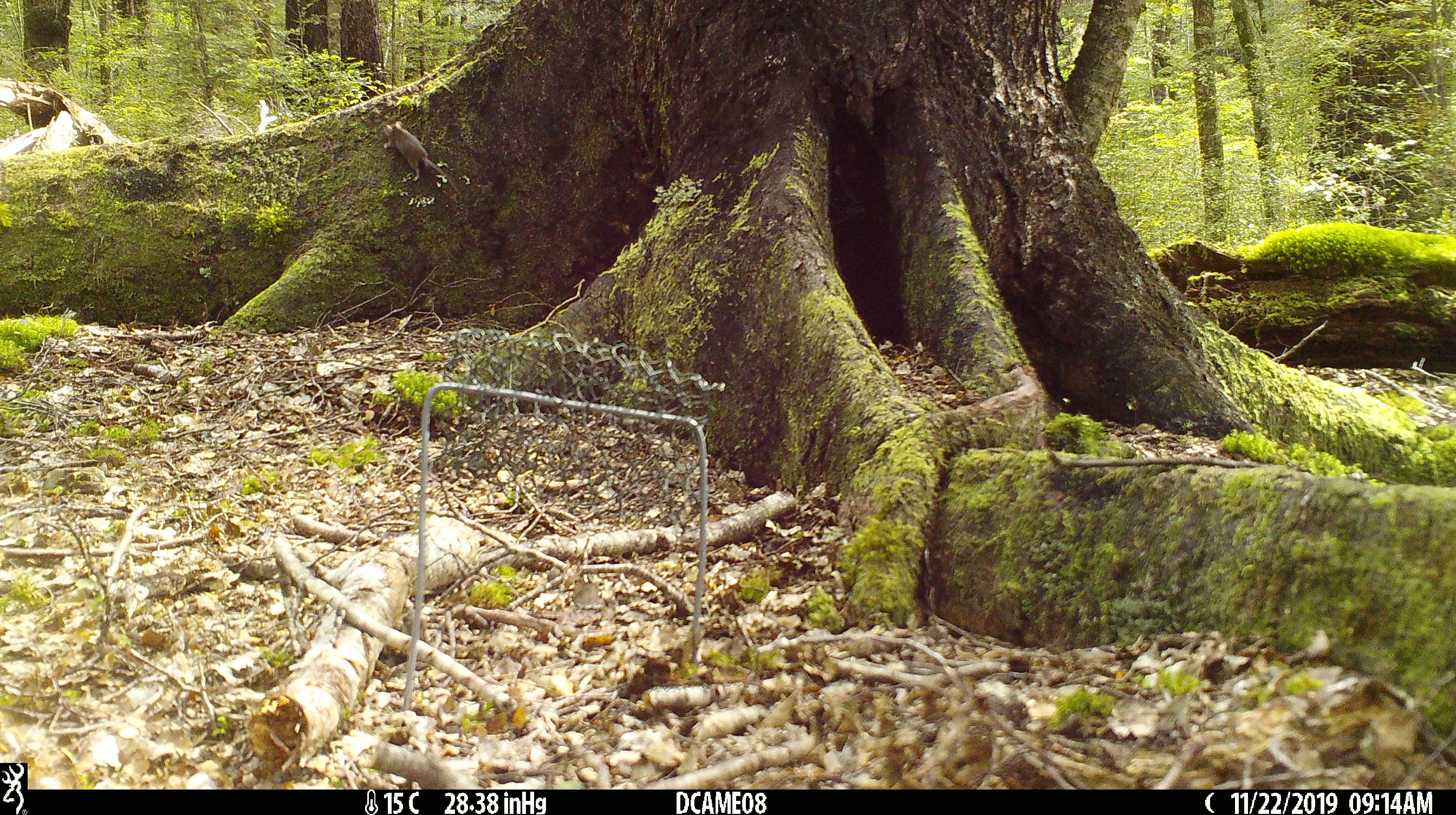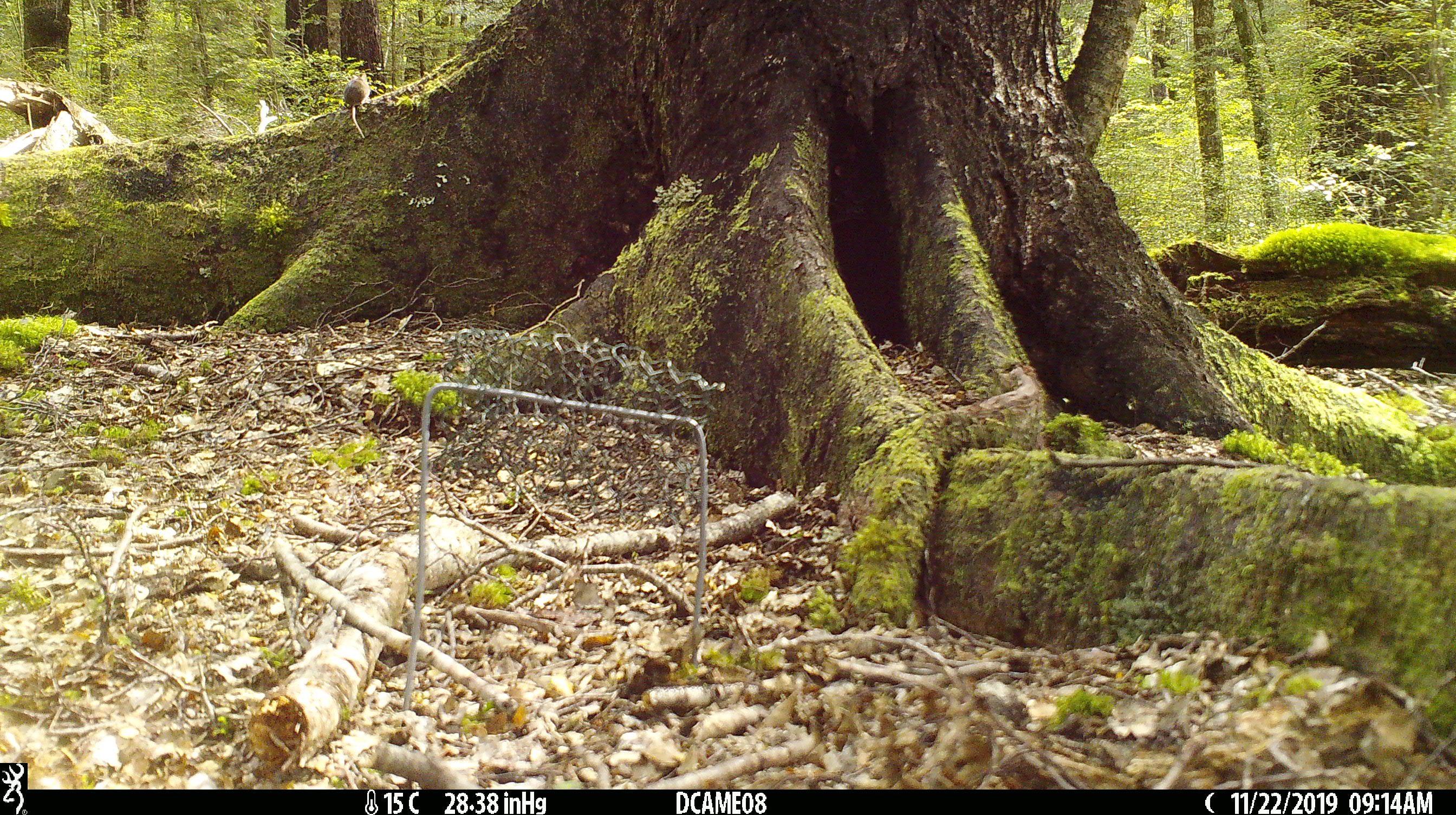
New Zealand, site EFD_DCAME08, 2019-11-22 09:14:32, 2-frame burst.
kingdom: Animalia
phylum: Chordata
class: Mammalia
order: Rodentia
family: Muridae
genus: Mus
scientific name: Mus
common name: mouse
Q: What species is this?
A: Mouse (Mus).